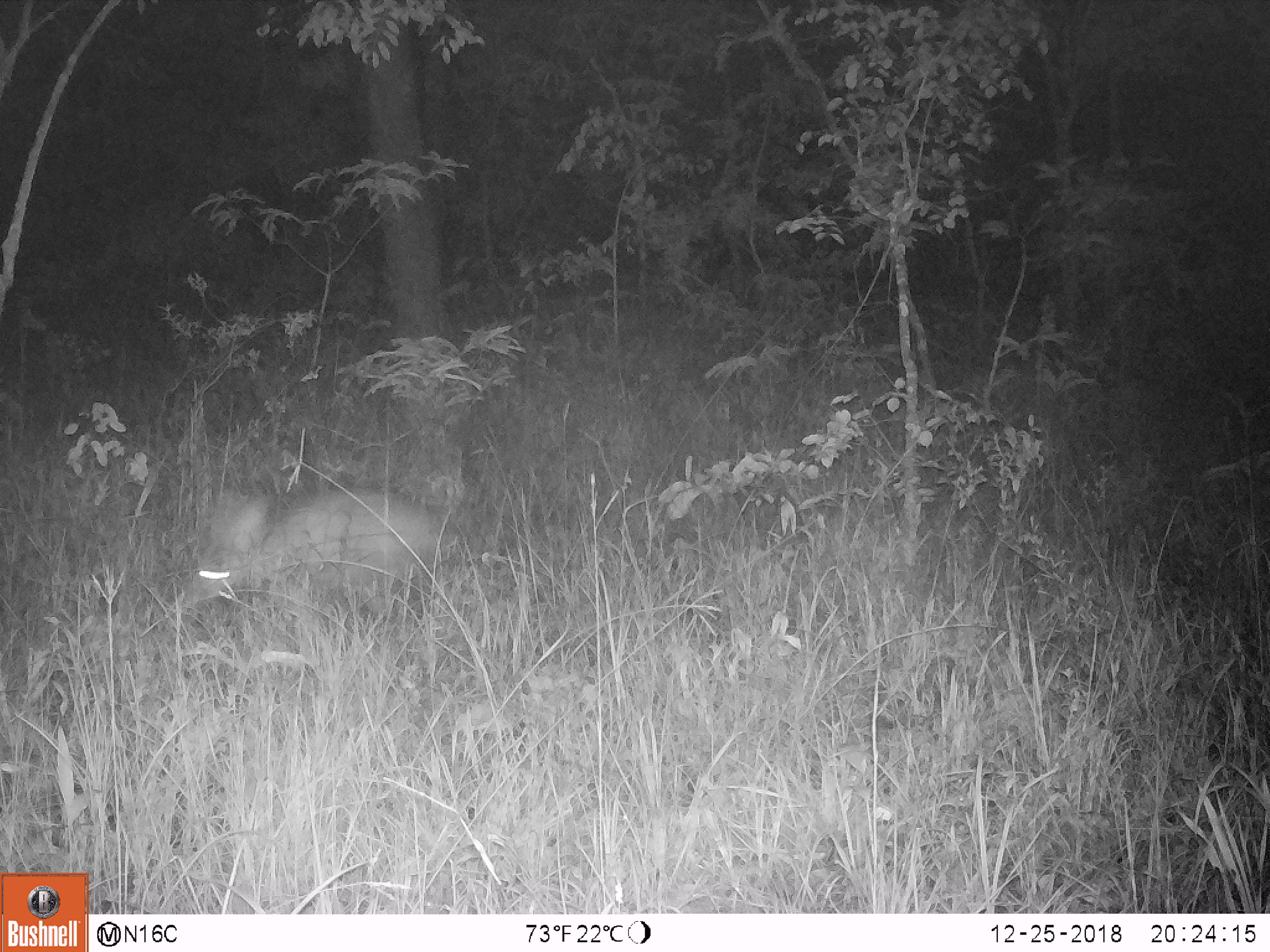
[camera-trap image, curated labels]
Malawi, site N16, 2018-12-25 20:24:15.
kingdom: Animalia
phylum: Chordata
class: Mammalia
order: Tubulidentata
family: Orycteropodidae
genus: Orycteropus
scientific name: Orycteropus afer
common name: aardvark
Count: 1.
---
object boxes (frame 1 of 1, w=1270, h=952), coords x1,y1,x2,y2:
aardvark: 160,478,457,612